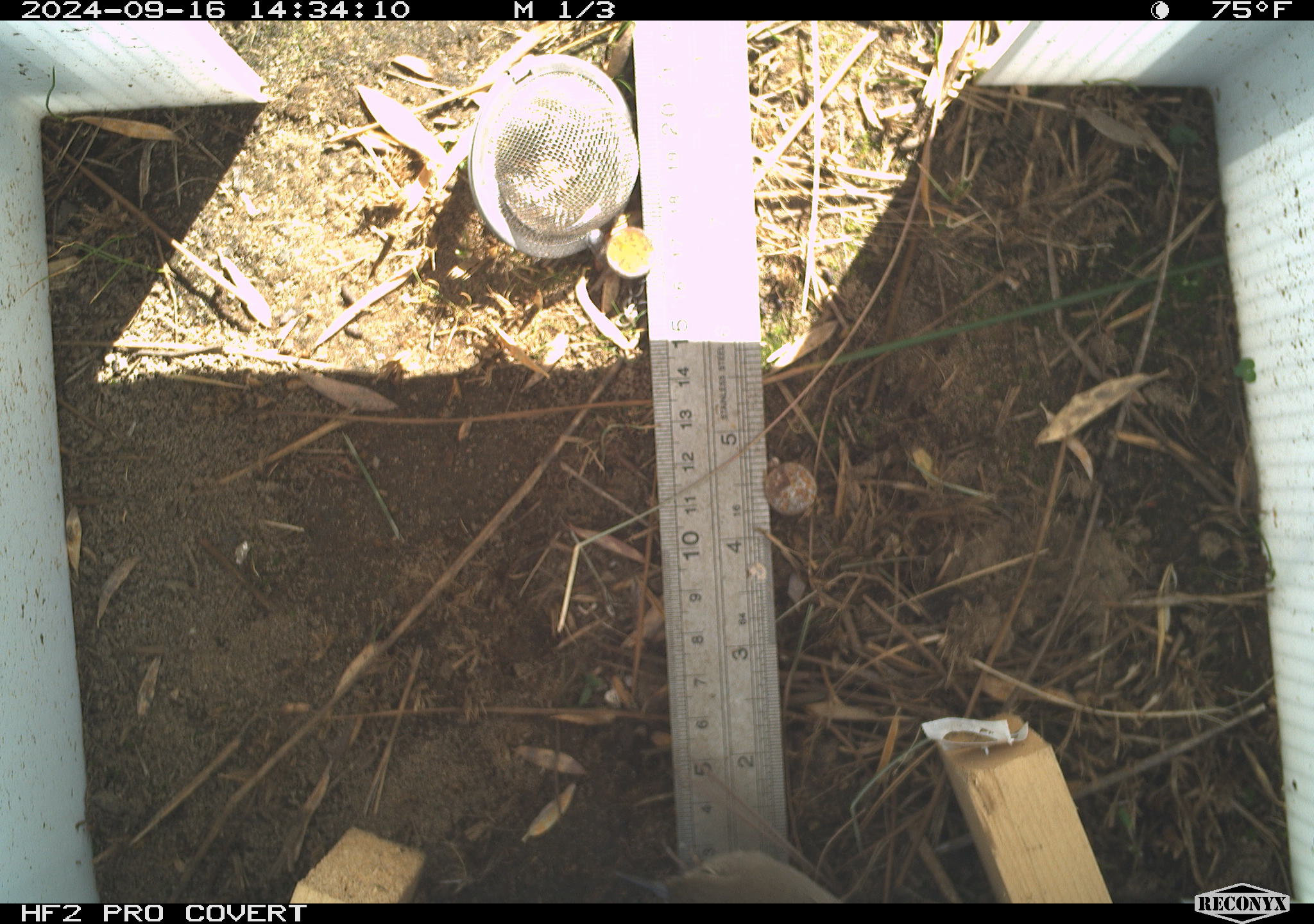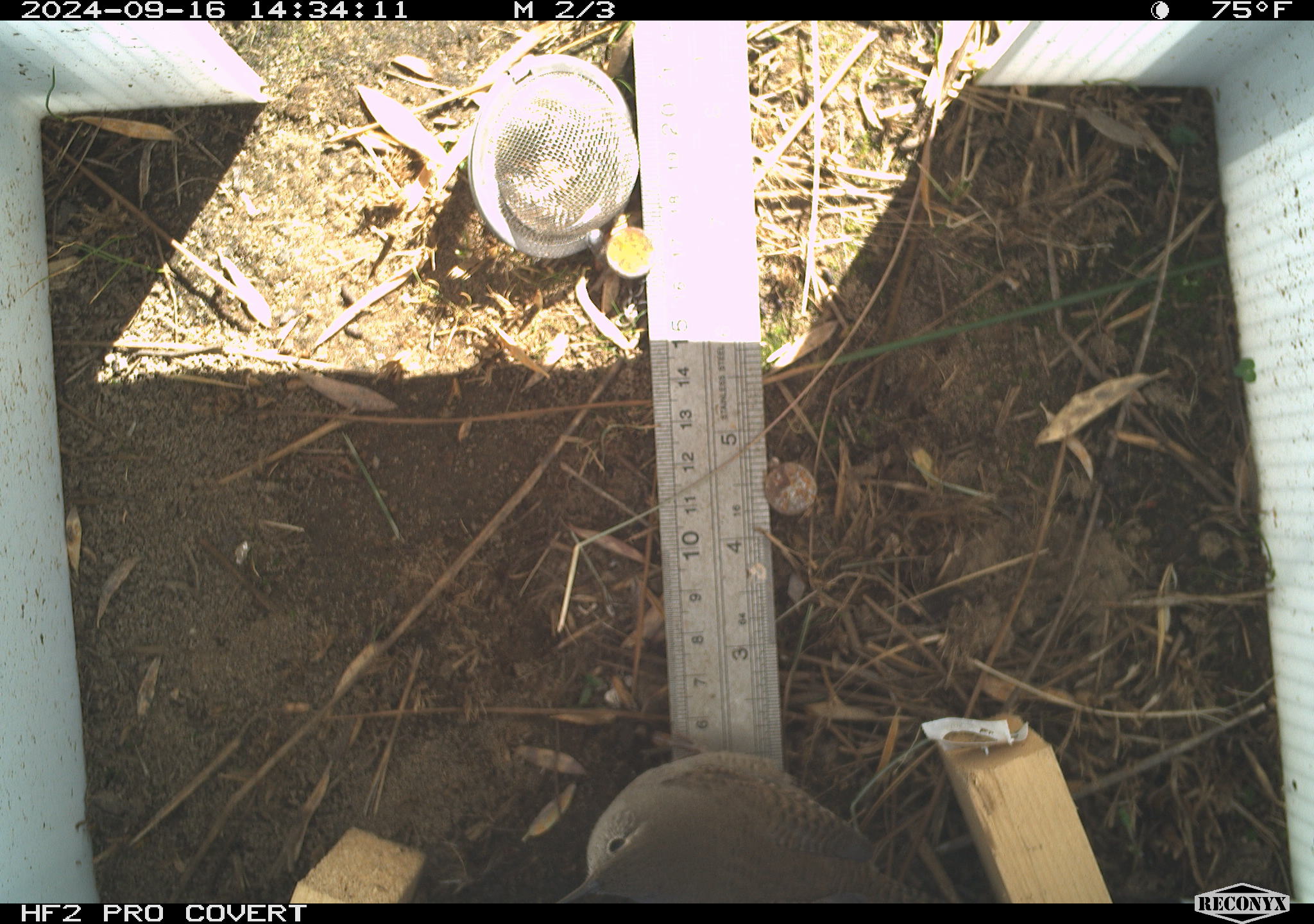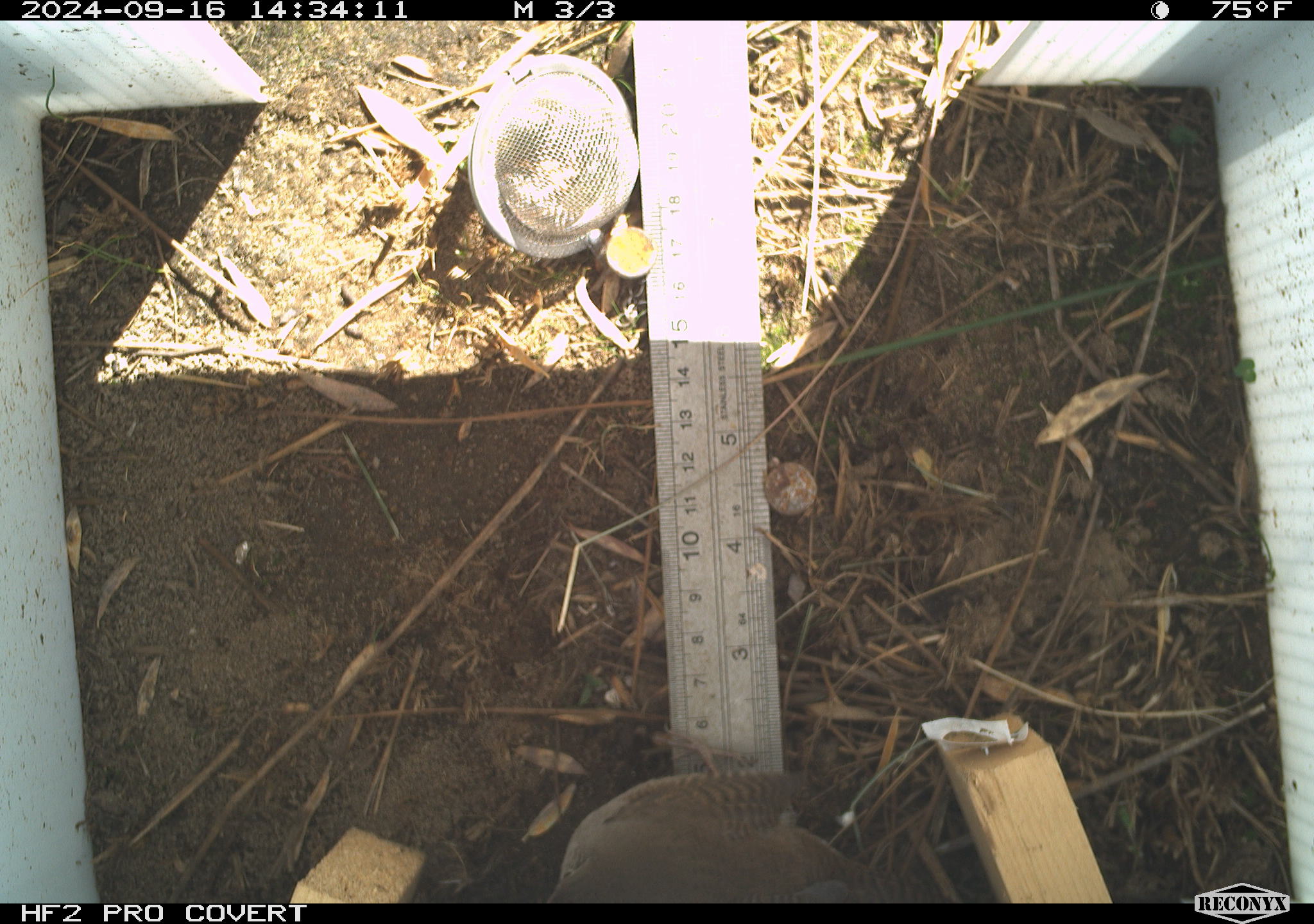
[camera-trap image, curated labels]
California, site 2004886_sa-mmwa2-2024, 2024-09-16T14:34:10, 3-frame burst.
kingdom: Animalia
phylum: Chordata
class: Aves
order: Passeriformes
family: Troglodytidae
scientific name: Troglodytidae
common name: wren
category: troglodytidae family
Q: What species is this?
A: Troglodytidae family (wren) (Troglodytidae).